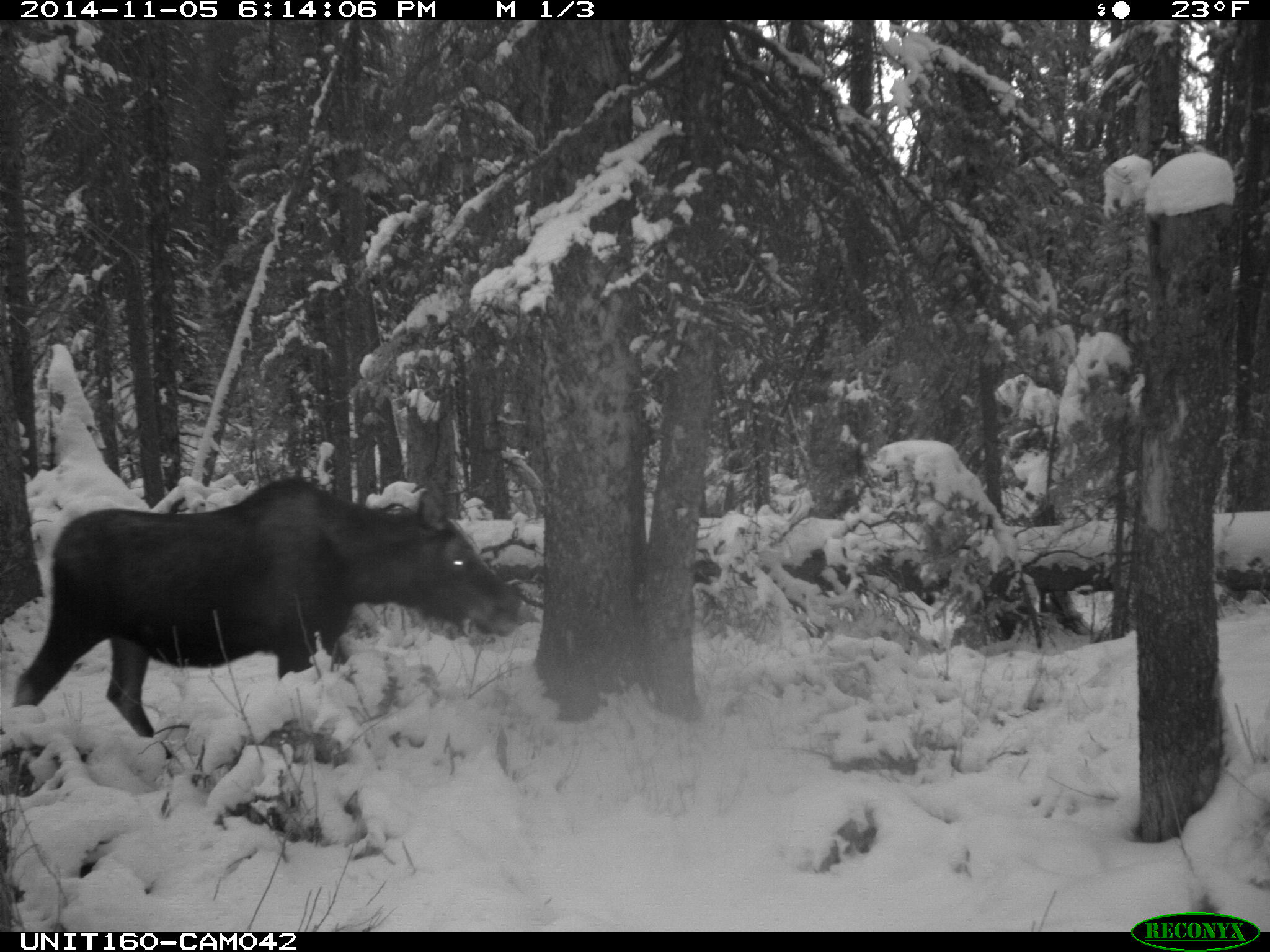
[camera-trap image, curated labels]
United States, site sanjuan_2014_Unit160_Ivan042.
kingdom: Animalia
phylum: Chordata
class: Mammalia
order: Artiodactyla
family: Cervidae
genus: Alces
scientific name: Alces alces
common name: moose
Alces alces (moose).